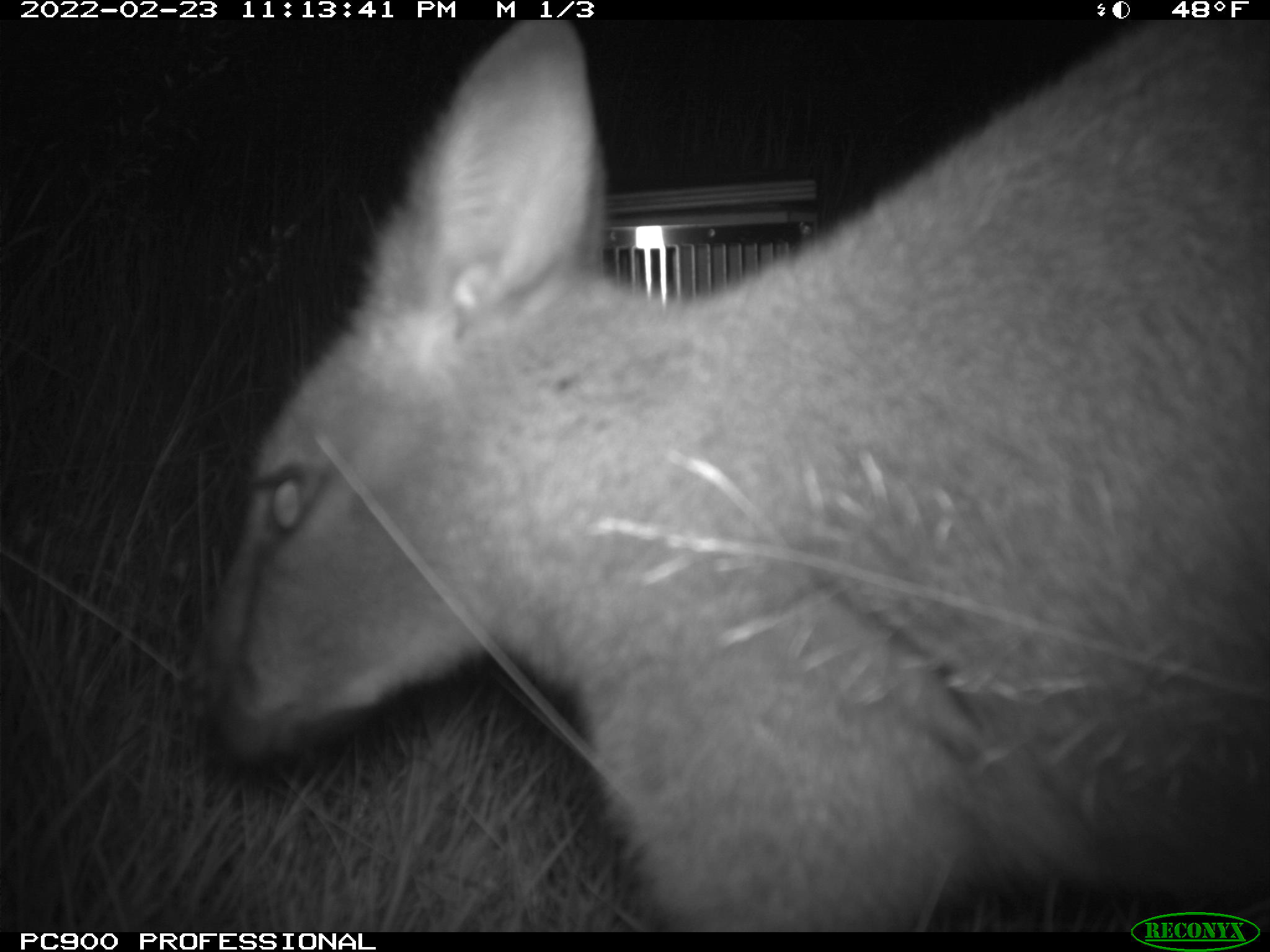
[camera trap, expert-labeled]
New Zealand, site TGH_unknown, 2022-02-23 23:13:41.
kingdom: Animalia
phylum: Chordata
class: Mammalia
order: Diprotodontia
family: Macropodidae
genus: Notamacropus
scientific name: Notamacropus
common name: wallaby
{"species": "wallaby (Notamacropus)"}